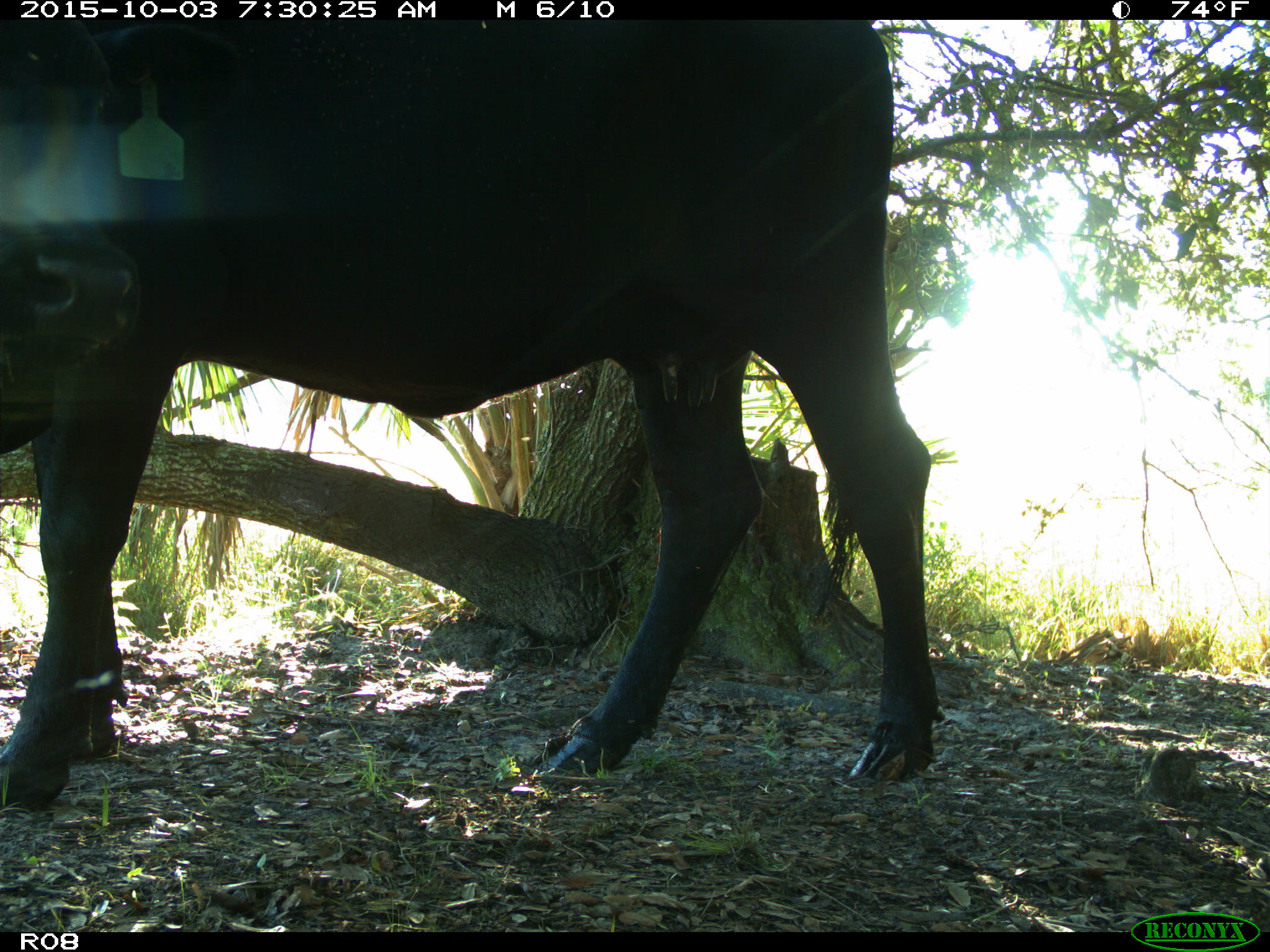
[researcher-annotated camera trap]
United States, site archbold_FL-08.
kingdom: Animalia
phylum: Chordata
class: Mammalia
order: Artiodactyla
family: Bovidae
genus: Bos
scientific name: Bos taurus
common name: domestic cow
Bos taurus (domestic cow).